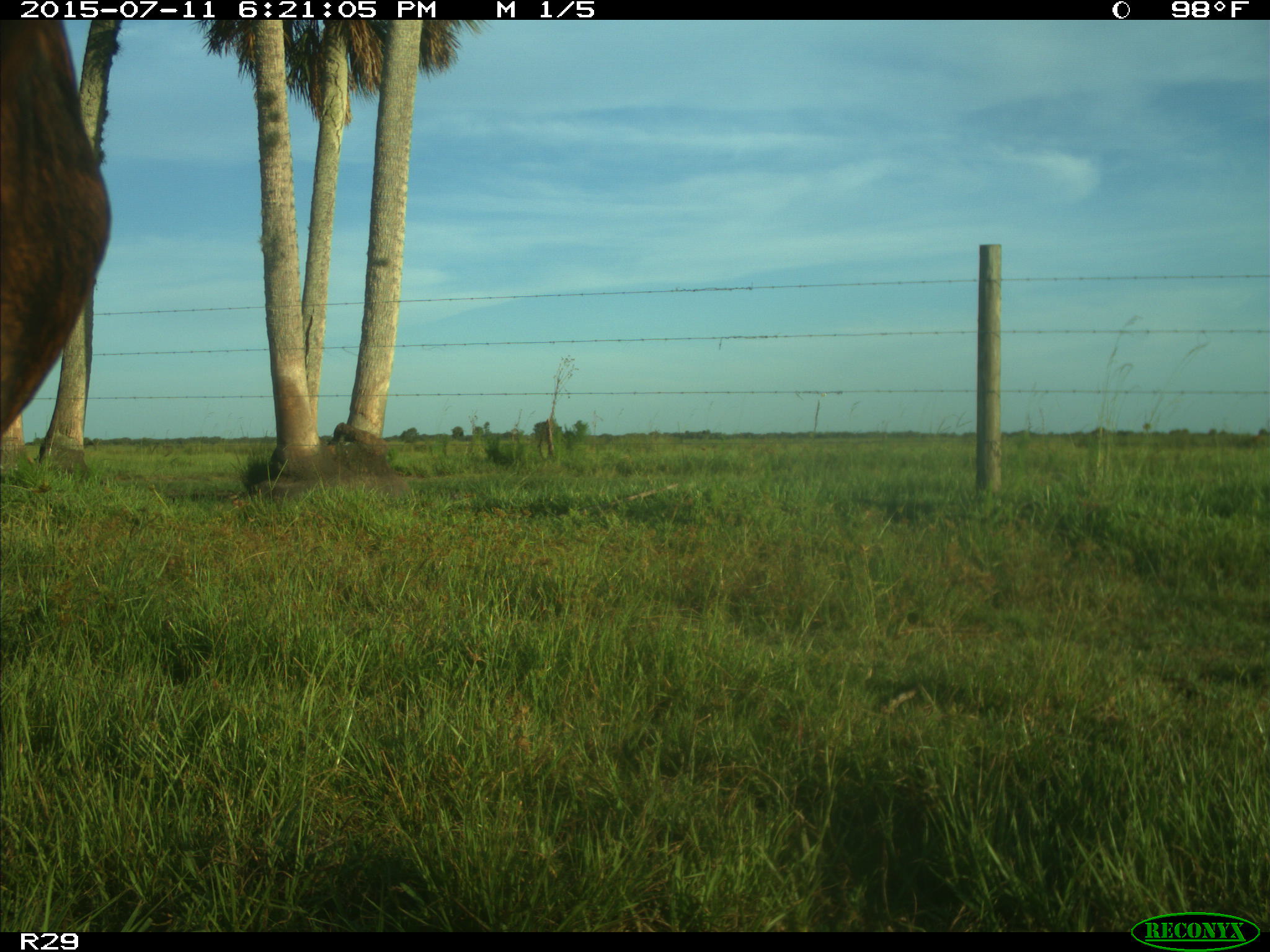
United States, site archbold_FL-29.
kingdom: Animalia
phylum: Chordata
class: Mammalia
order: Artiodactyla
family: Bovidae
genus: Bos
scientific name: Bos taurus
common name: domestic cow